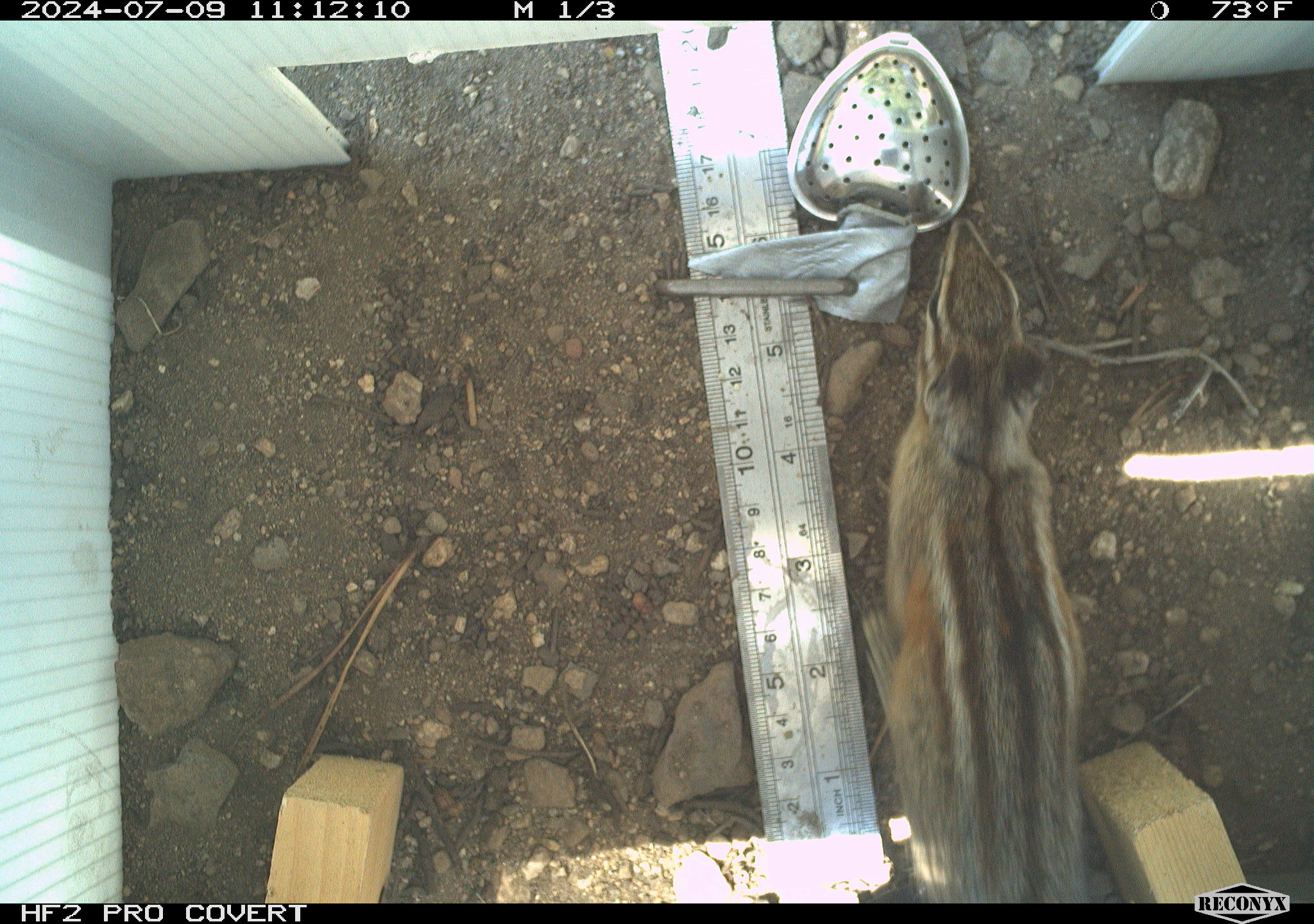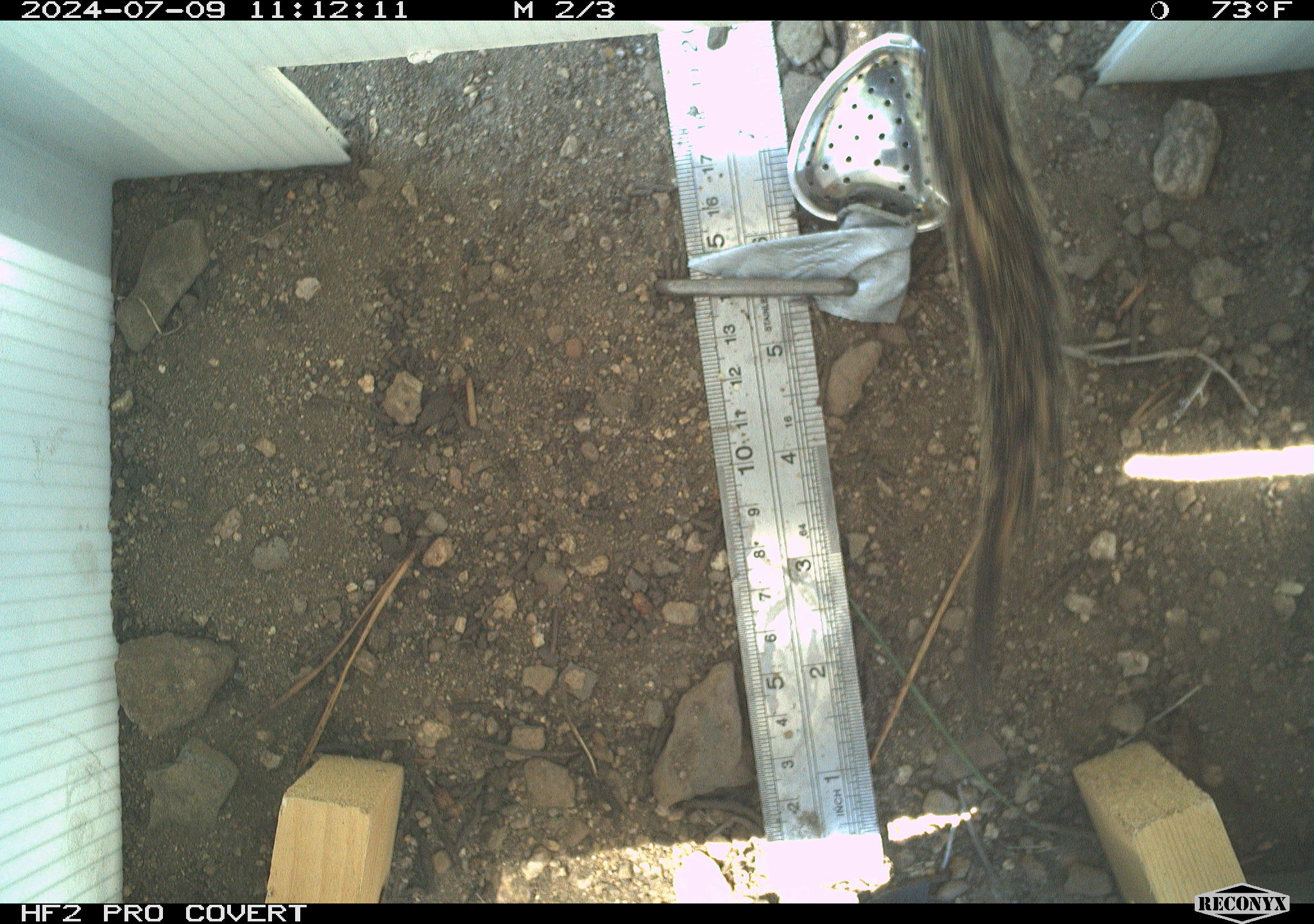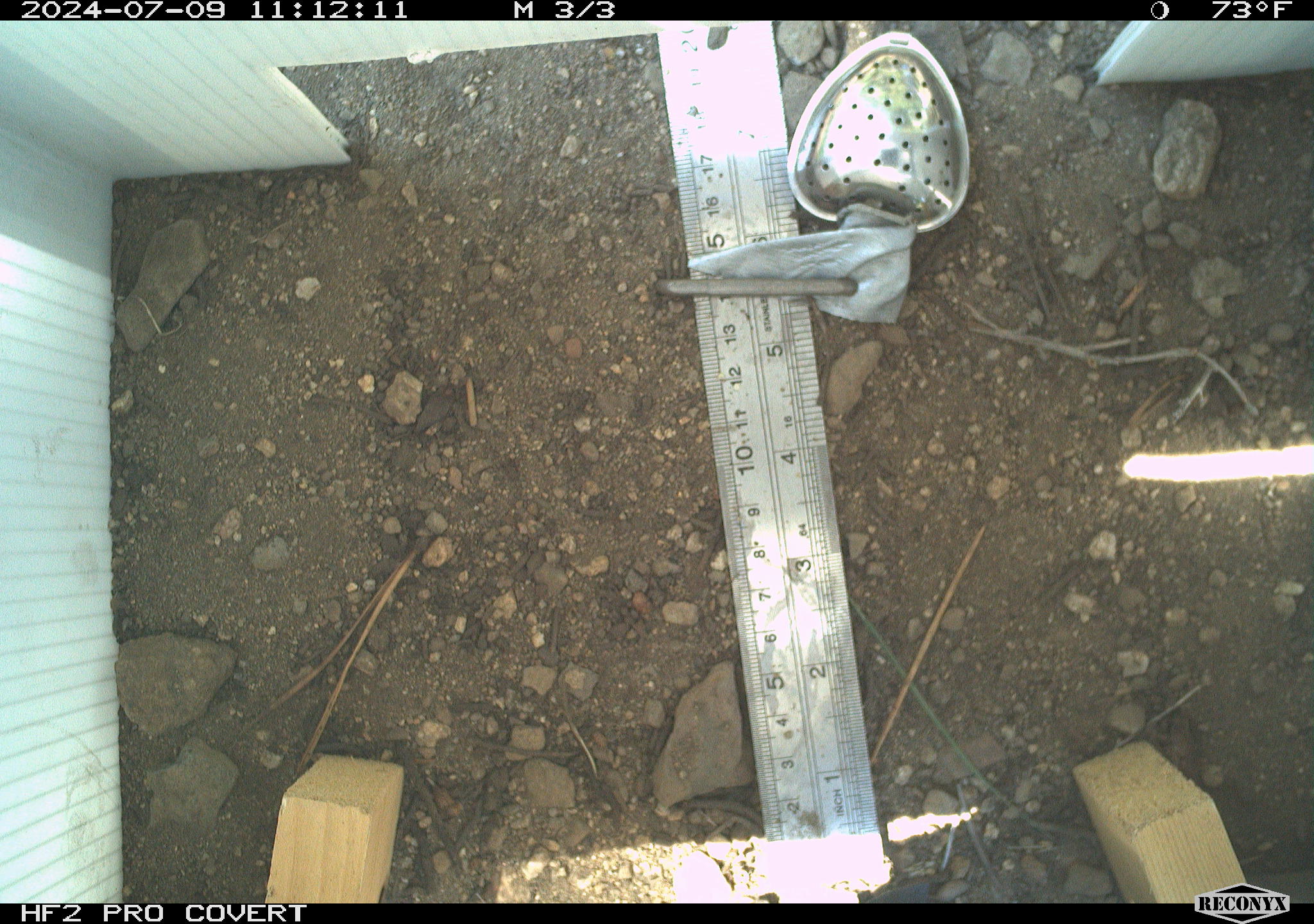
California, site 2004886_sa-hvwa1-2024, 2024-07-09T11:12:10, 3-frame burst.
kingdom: Animalia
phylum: Chordata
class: Mammalia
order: Rodentia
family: Sciuridae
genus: Neotamias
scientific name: Neotamias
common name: western chipmunks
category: neotamias species